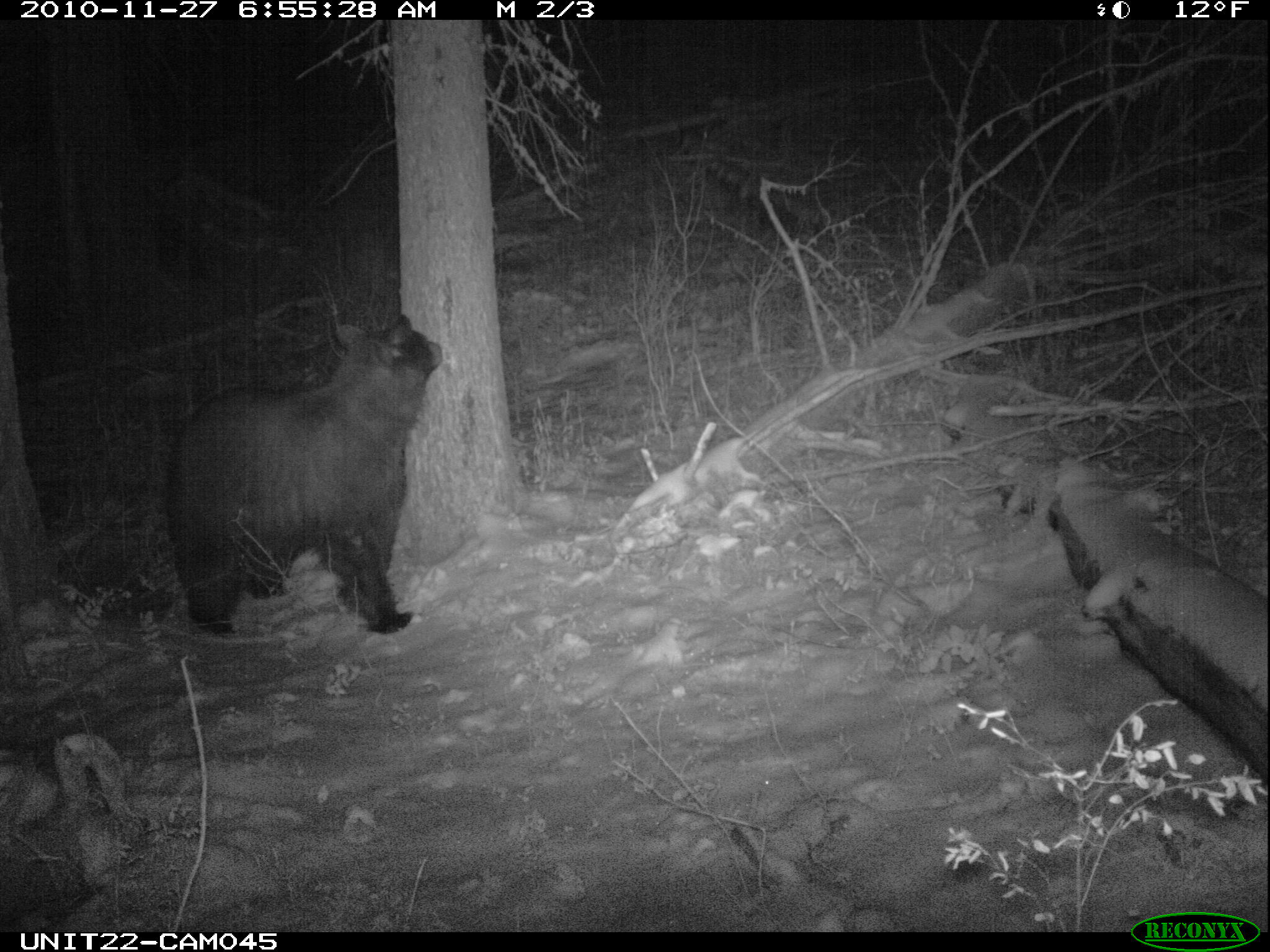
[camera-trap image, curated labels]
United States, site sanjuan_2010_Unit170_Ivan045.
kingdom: Animalia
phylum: Chordata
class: Mammalia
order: Carnivora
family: Ursidae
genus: Ursus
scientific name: Ursus americanus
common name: american black bear